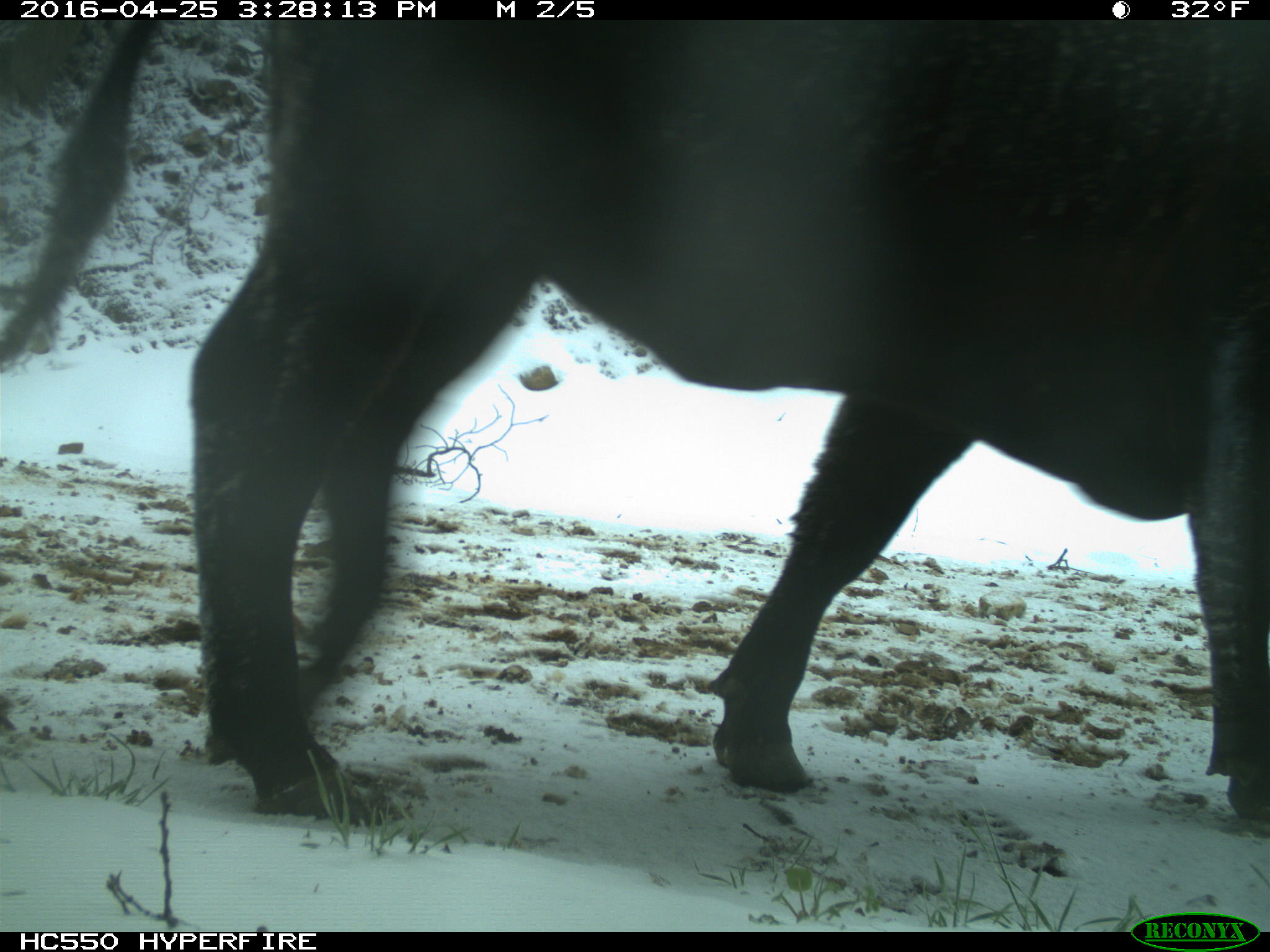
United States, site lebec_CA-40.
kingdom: Animalia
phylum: Chordata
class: Mammalia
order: Artiodactyla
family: Bovidae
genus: Bos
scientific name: Bos taurus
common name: domestic cow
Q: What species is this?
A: Bos taurus (domestic cow).